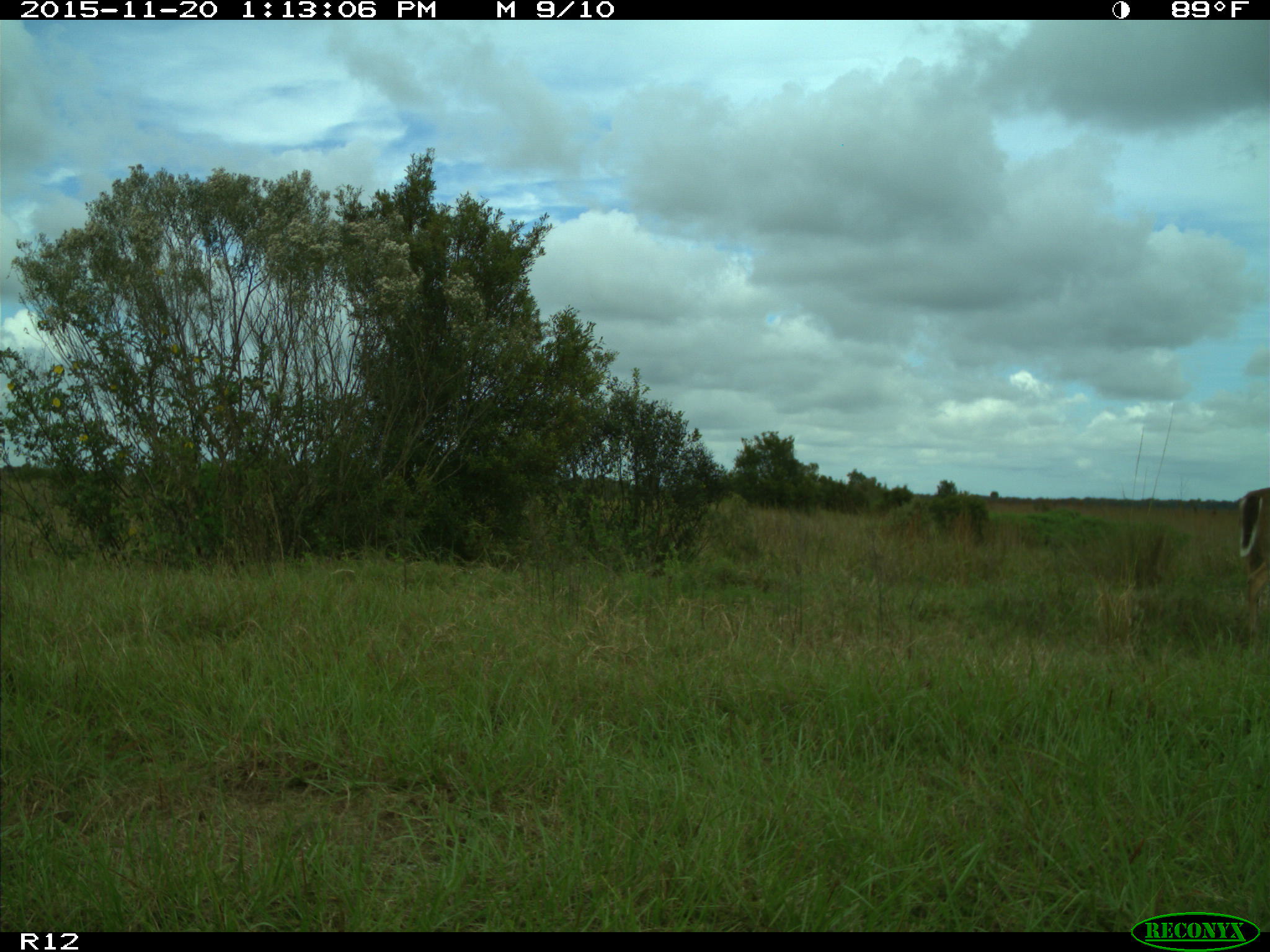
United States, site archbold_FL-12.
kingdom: Animalia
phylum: Chordata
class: Mammalia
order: Artiodactyla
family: Cervidae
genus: Odocoileus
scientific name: Odocoileus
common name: deer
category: unidentified deer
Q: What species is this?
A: Unidentified deer (deer) (Odocoileus).